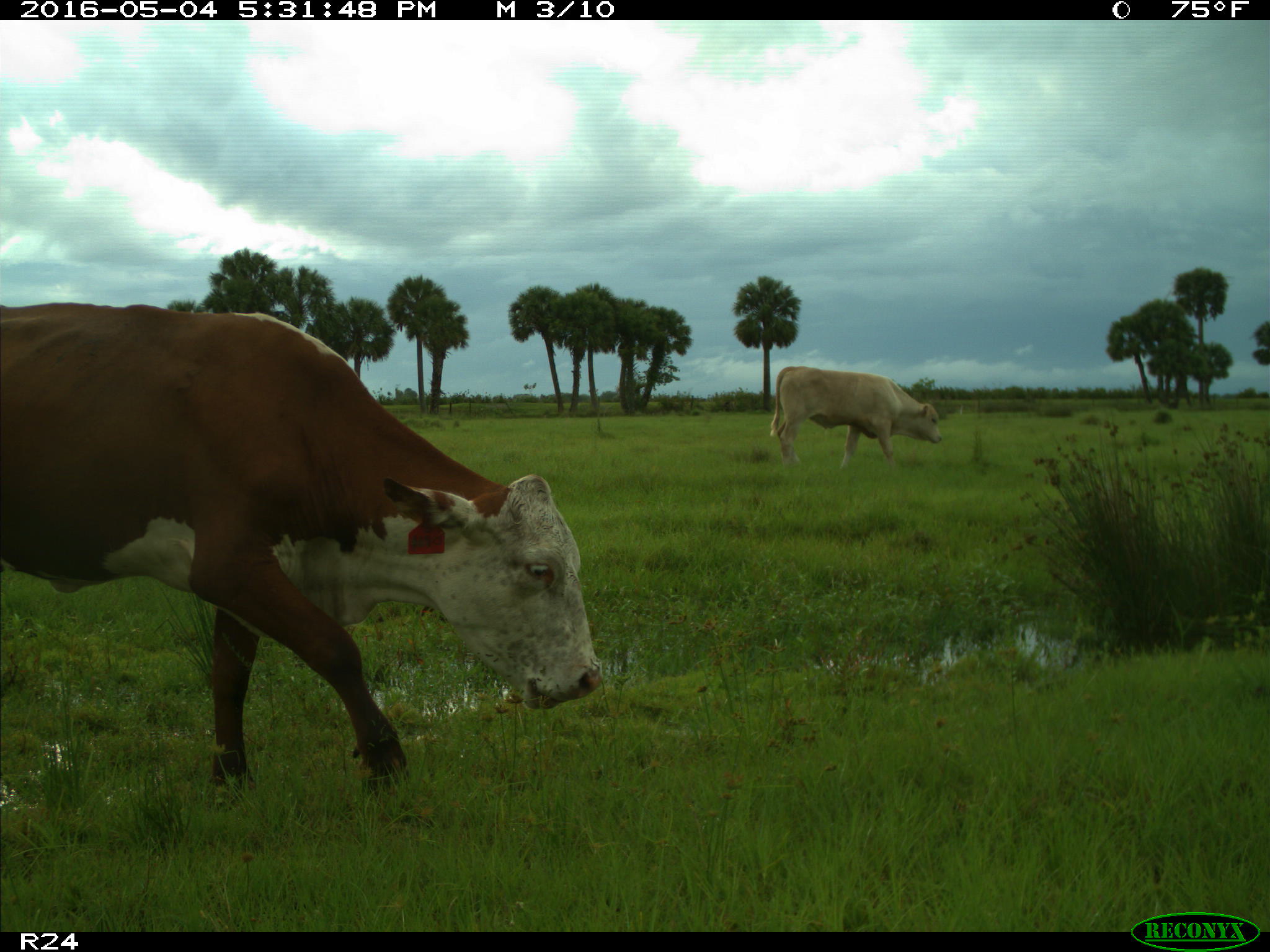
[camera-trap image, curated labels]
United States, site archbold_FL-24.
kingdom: Animalia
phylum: Chordata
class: Mammalia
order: Artiodactyla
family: Bovidae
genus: Bos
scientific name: Bos taurus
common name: domestic cow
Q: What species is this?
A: Bos taurus (domestic cow).